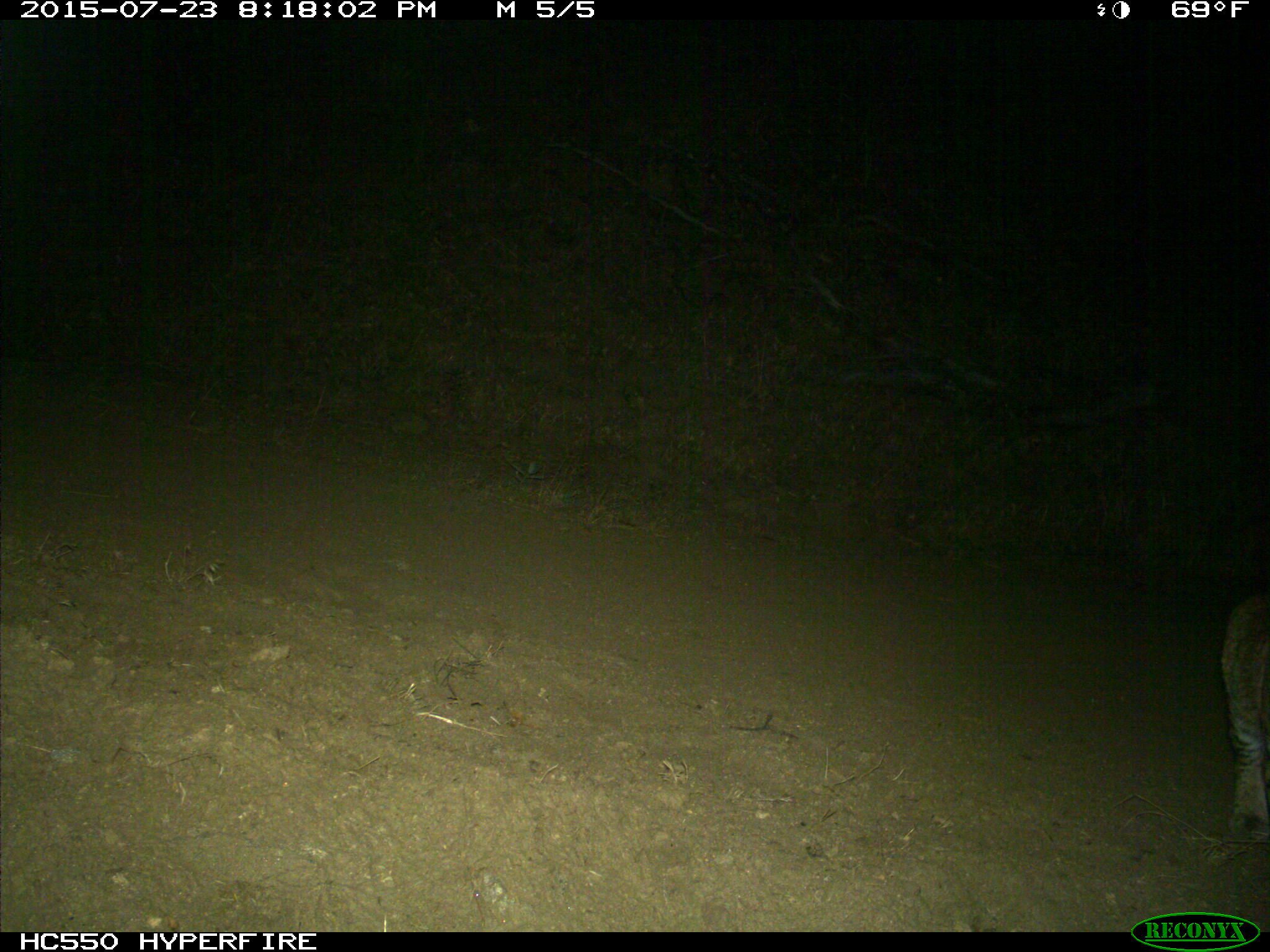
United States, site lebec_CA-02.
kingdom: Animalia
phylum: Chordata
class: Mammalia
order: Carnivora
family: Felidae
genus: Lynx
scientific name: Lynx rufus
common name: bobcat